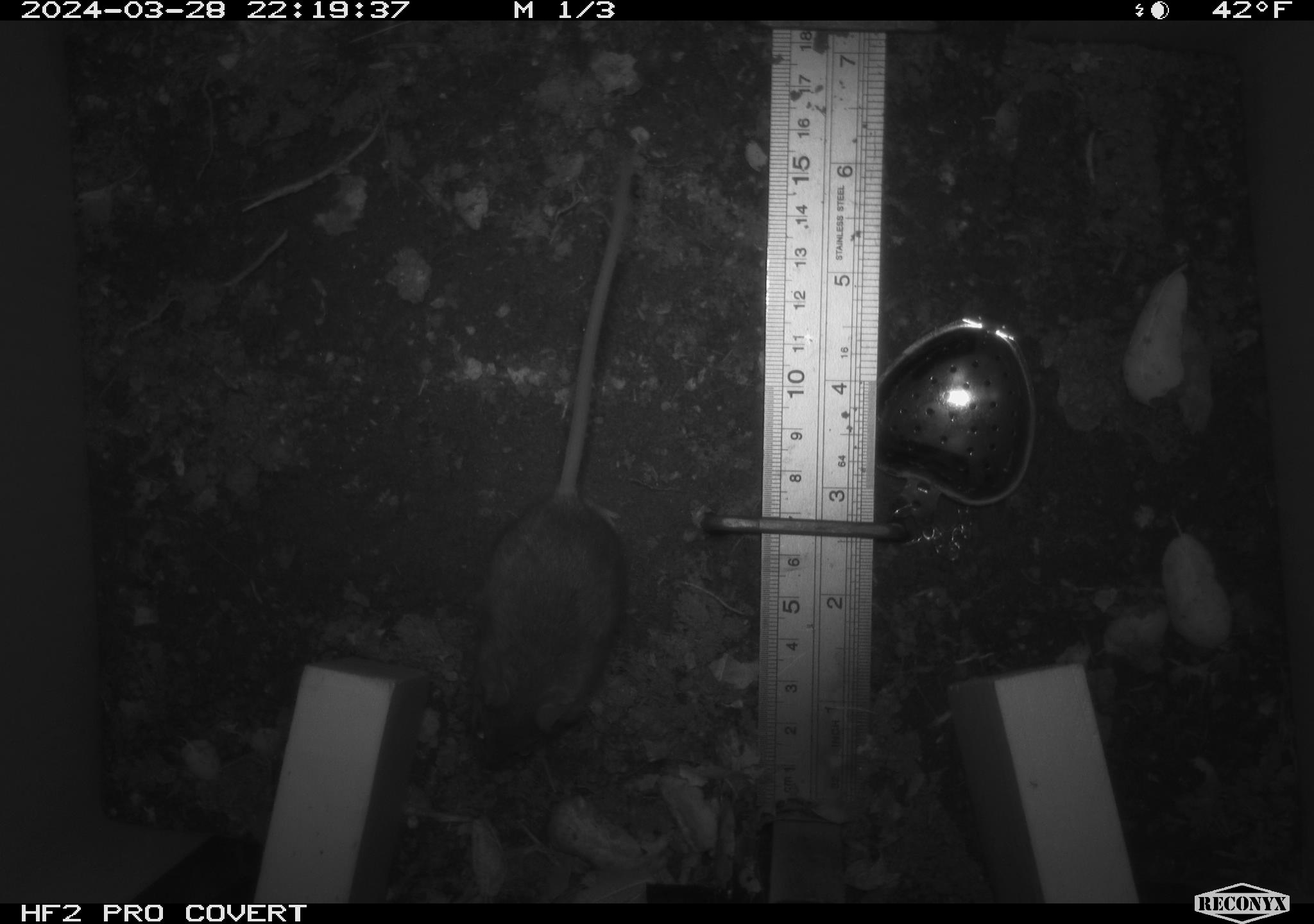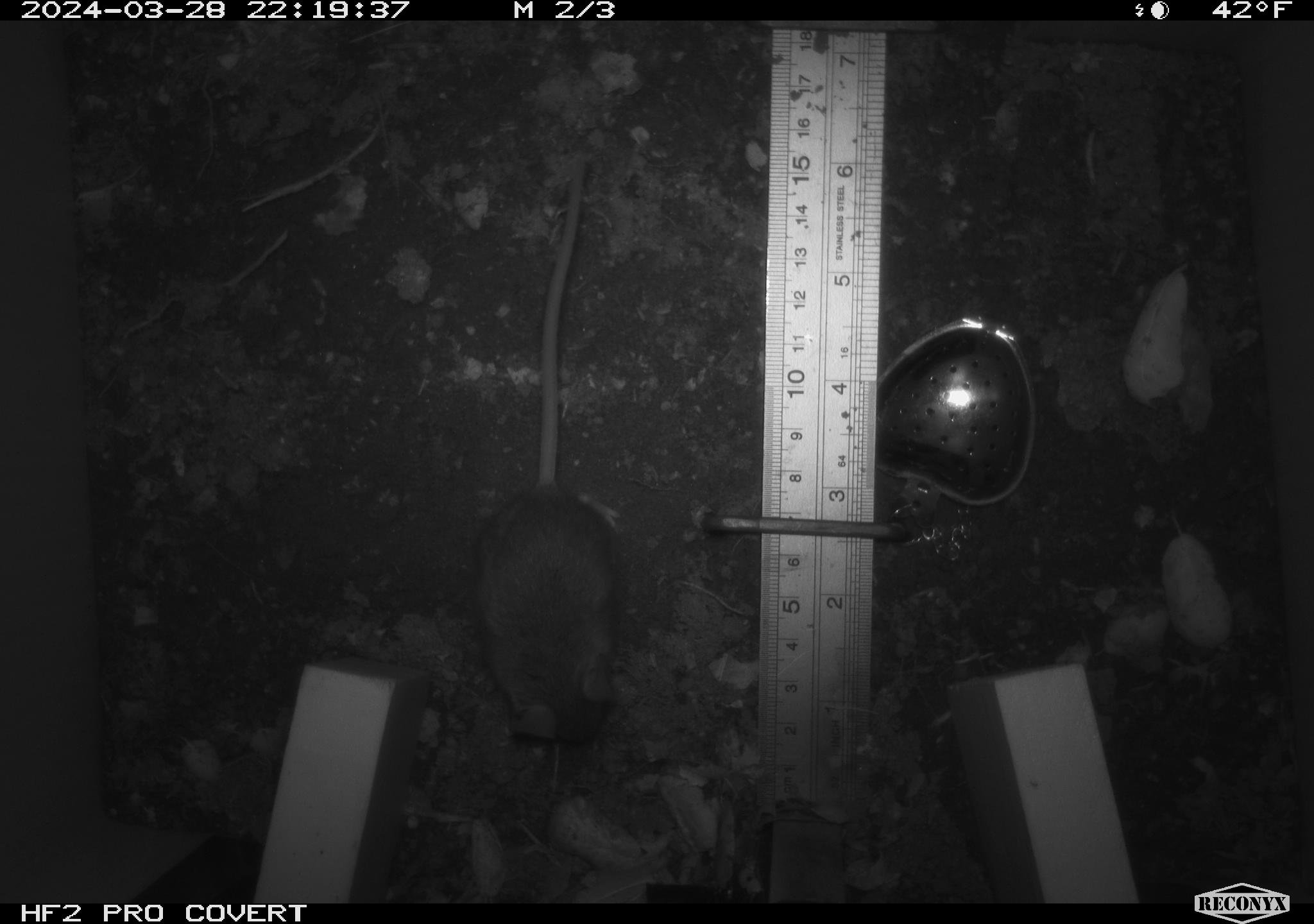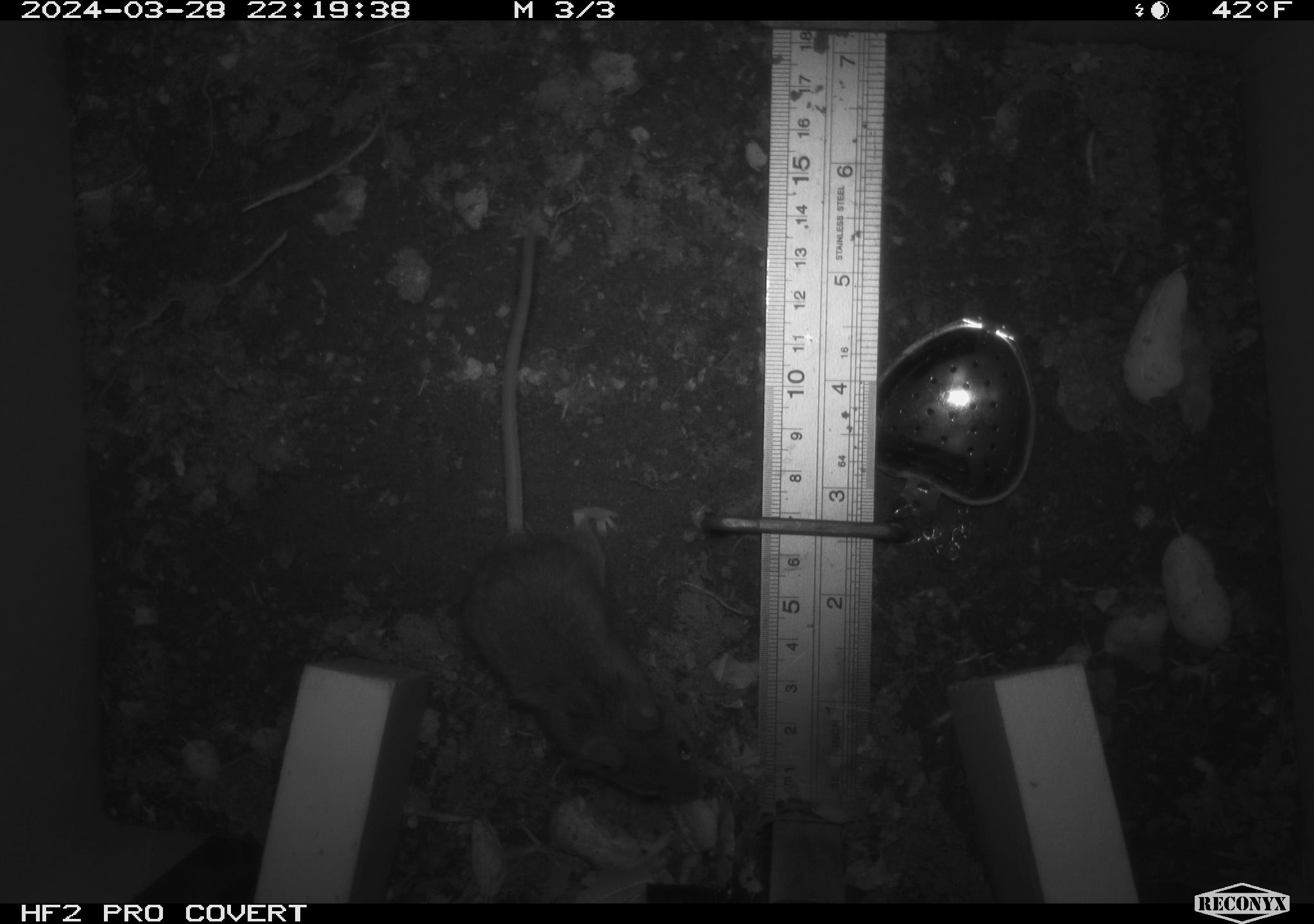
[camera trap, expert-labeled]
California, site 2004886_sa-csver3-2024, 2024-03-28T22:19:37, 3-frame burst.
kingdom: Animalia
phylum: Chordata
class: Mammalia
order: Rodentia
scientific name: Rodentia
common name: rodent